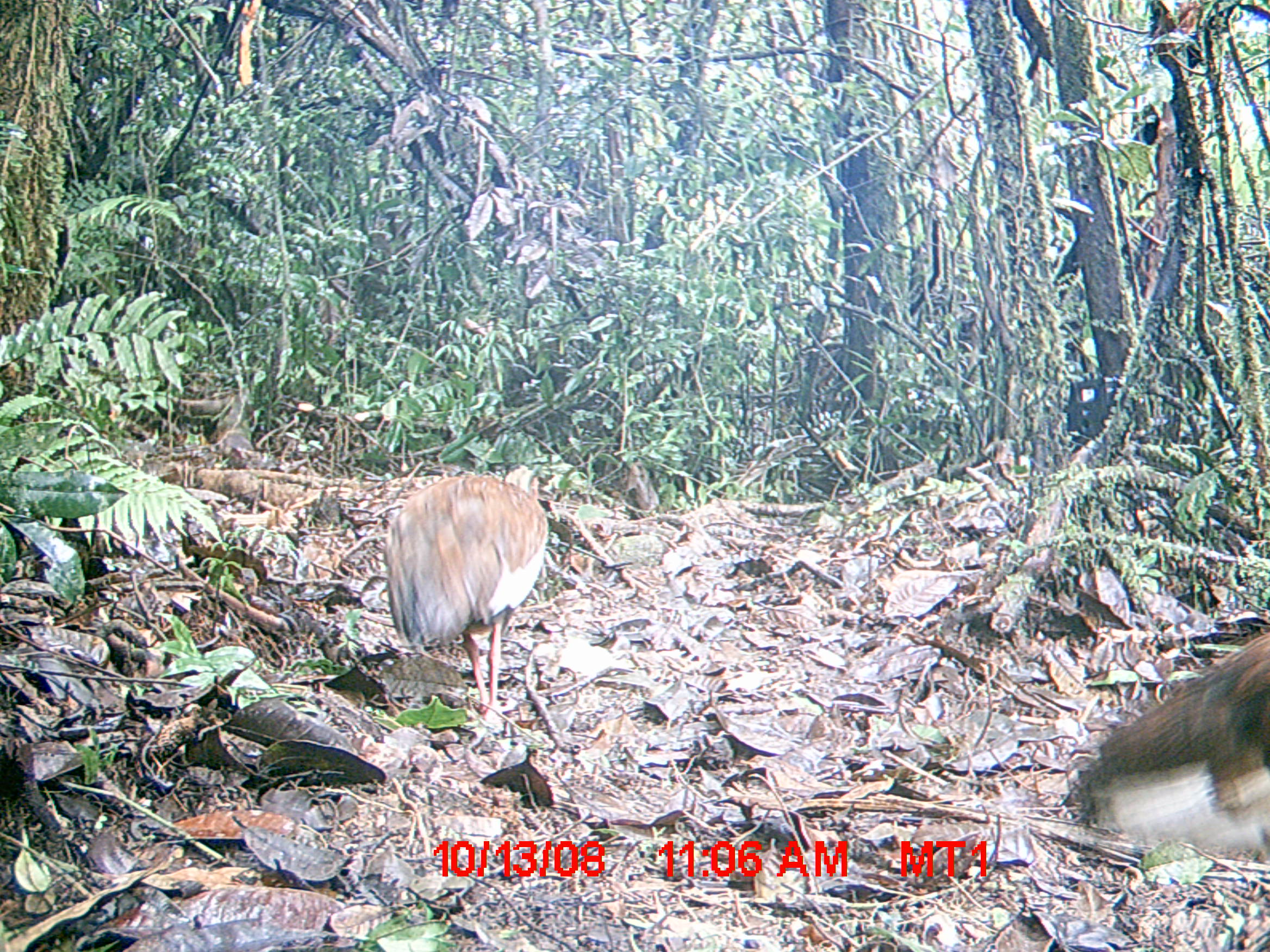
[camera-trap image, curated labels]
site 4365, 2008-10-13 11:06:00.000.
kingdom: Animalia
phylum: Chordata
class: Aves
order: Pelecaniformes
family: Threskiornithidae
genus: Lophotibis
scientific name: Lophotibis cristata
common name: madagascan ibis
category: lophotibis cristataa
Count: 2.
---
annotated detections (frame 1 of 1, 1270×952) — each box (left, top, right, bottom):
lophotibis cristataa: (1067, 627, 1267, 862); (382, 461, 549, 710)